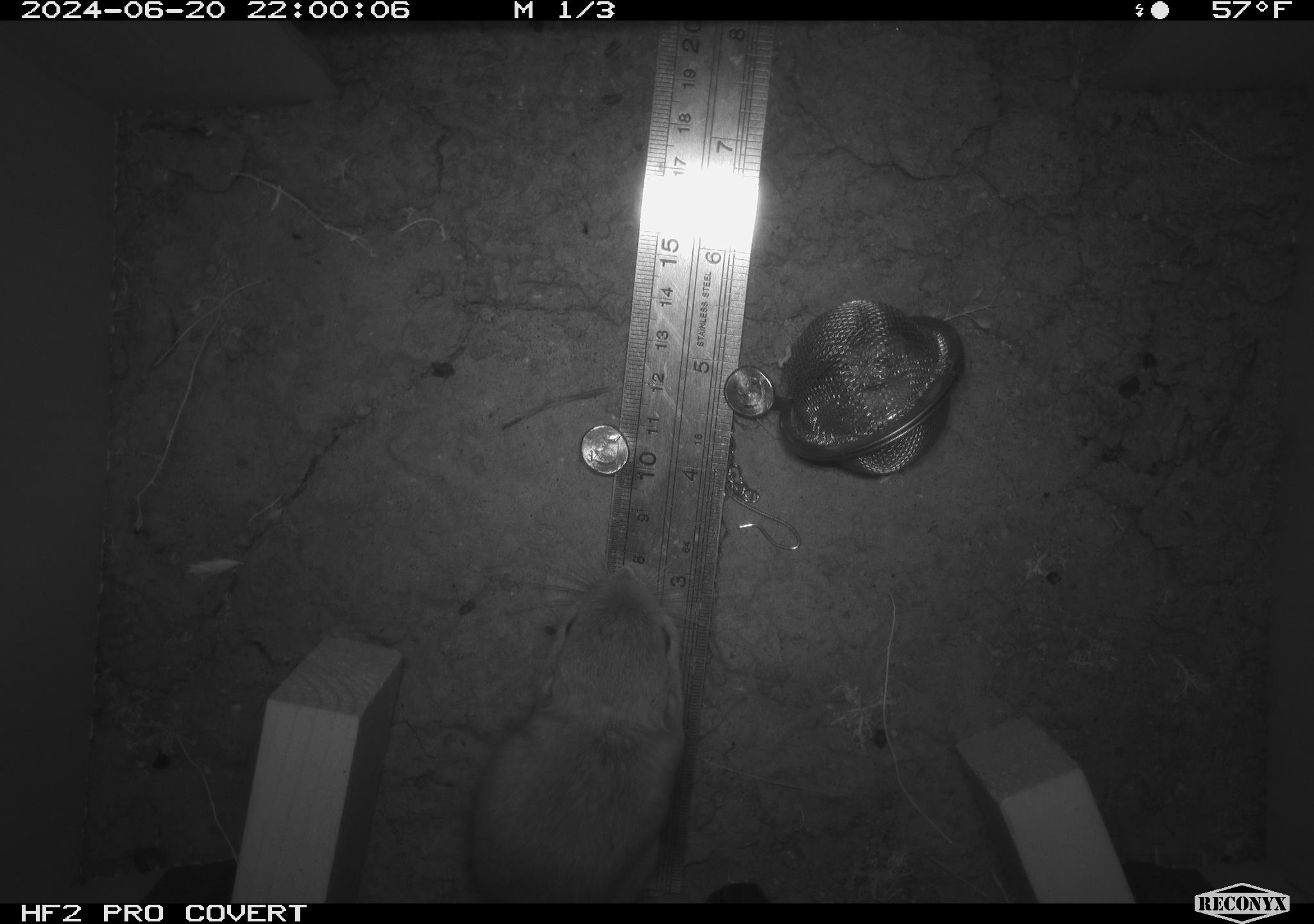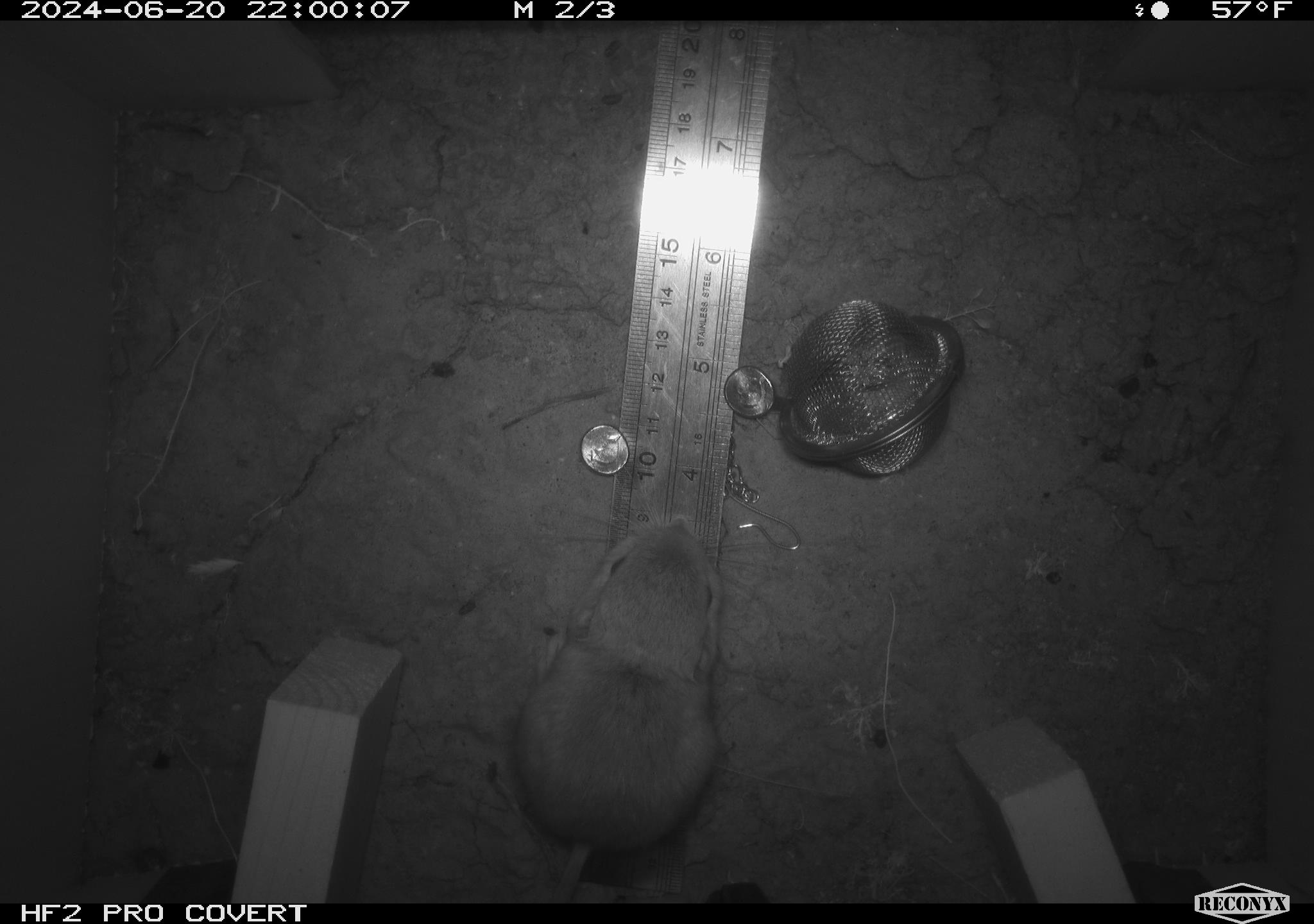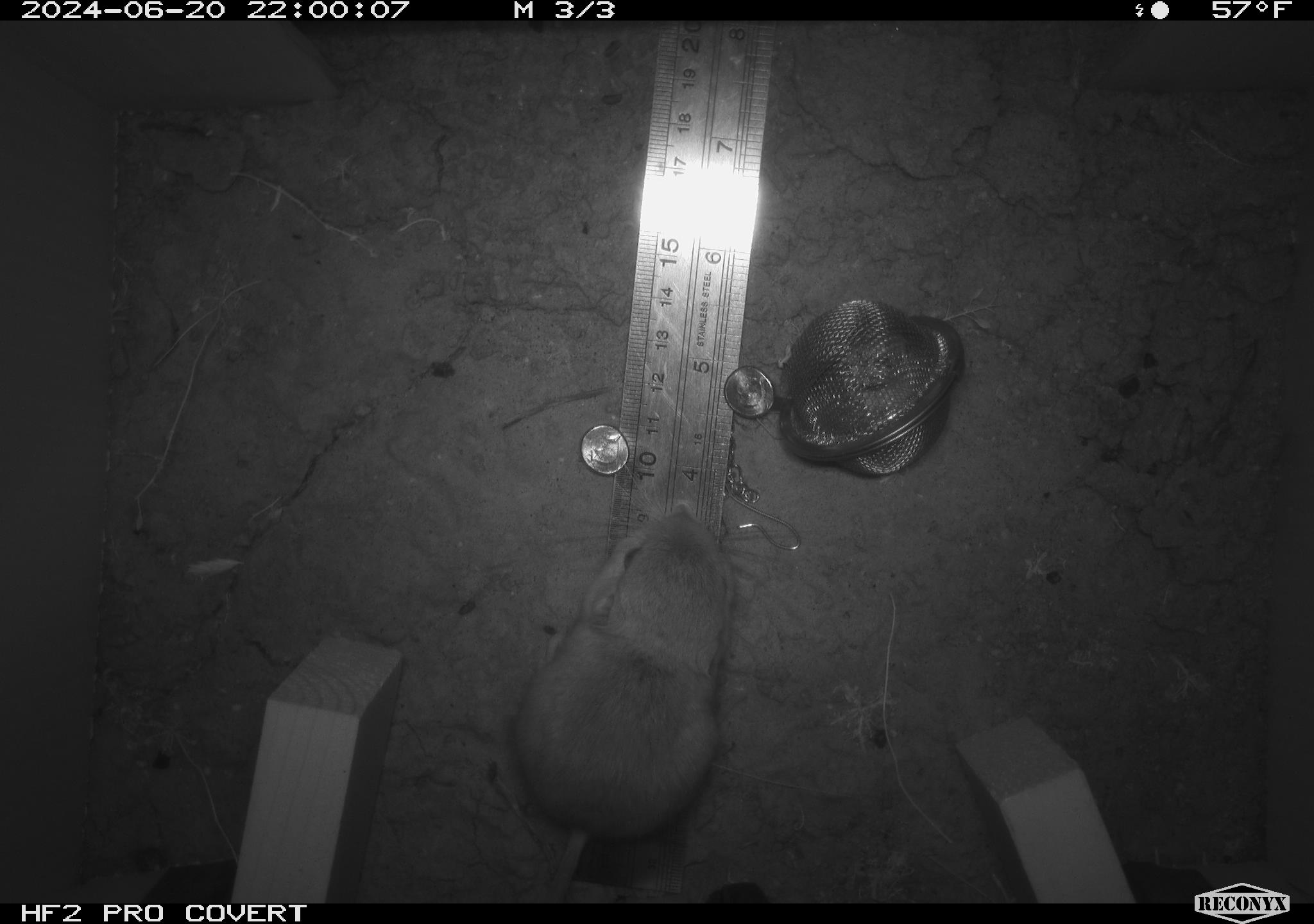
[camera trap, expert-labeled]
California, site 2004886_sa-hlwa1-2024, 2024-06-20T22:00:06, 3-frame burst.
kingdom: Animalia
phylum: Chordata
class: Mammalia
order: Rodentia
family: Heteromyidae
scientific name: Heteromyidae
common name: kangaroo rats and pocket mice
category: heteromyidae family